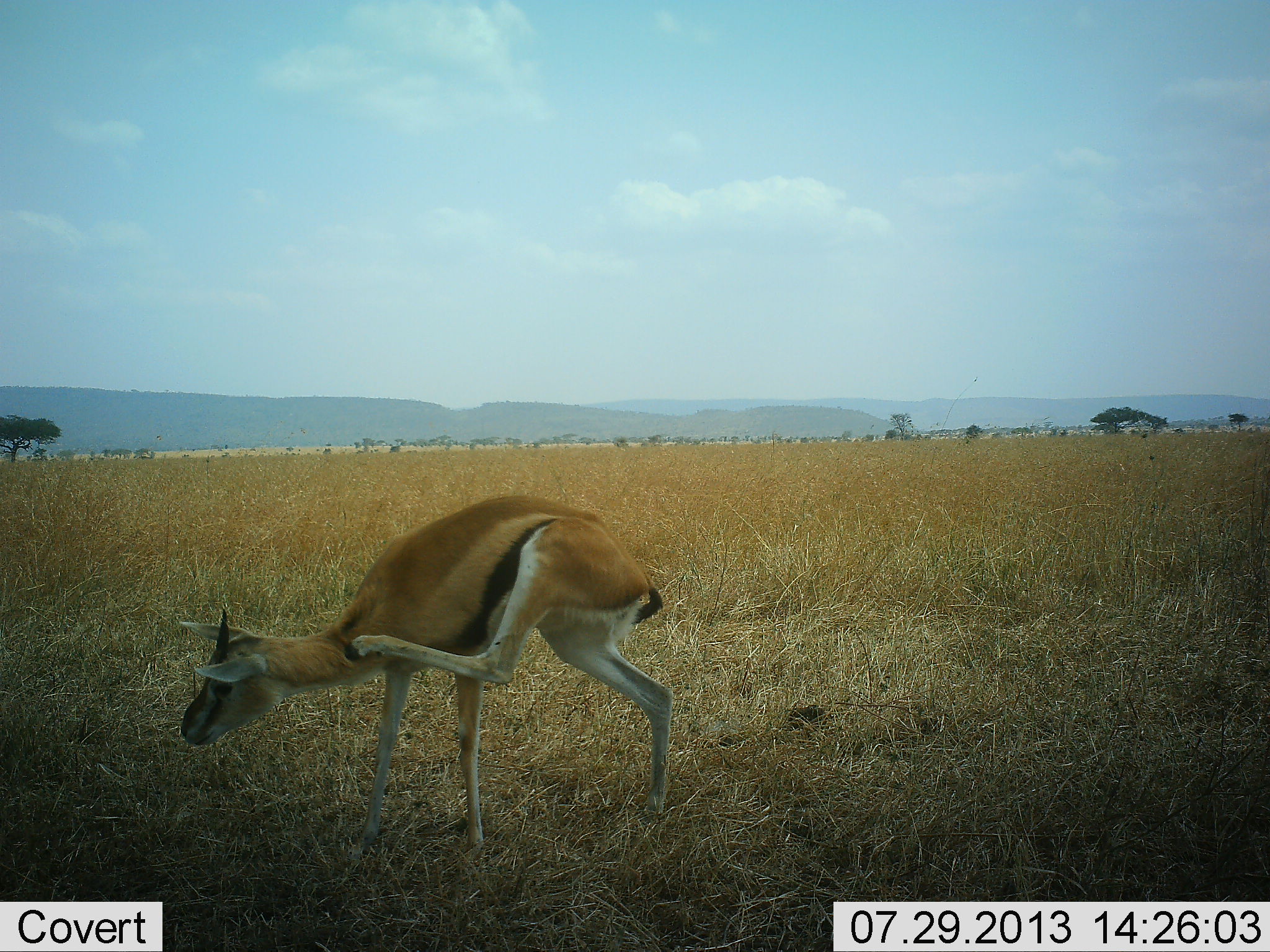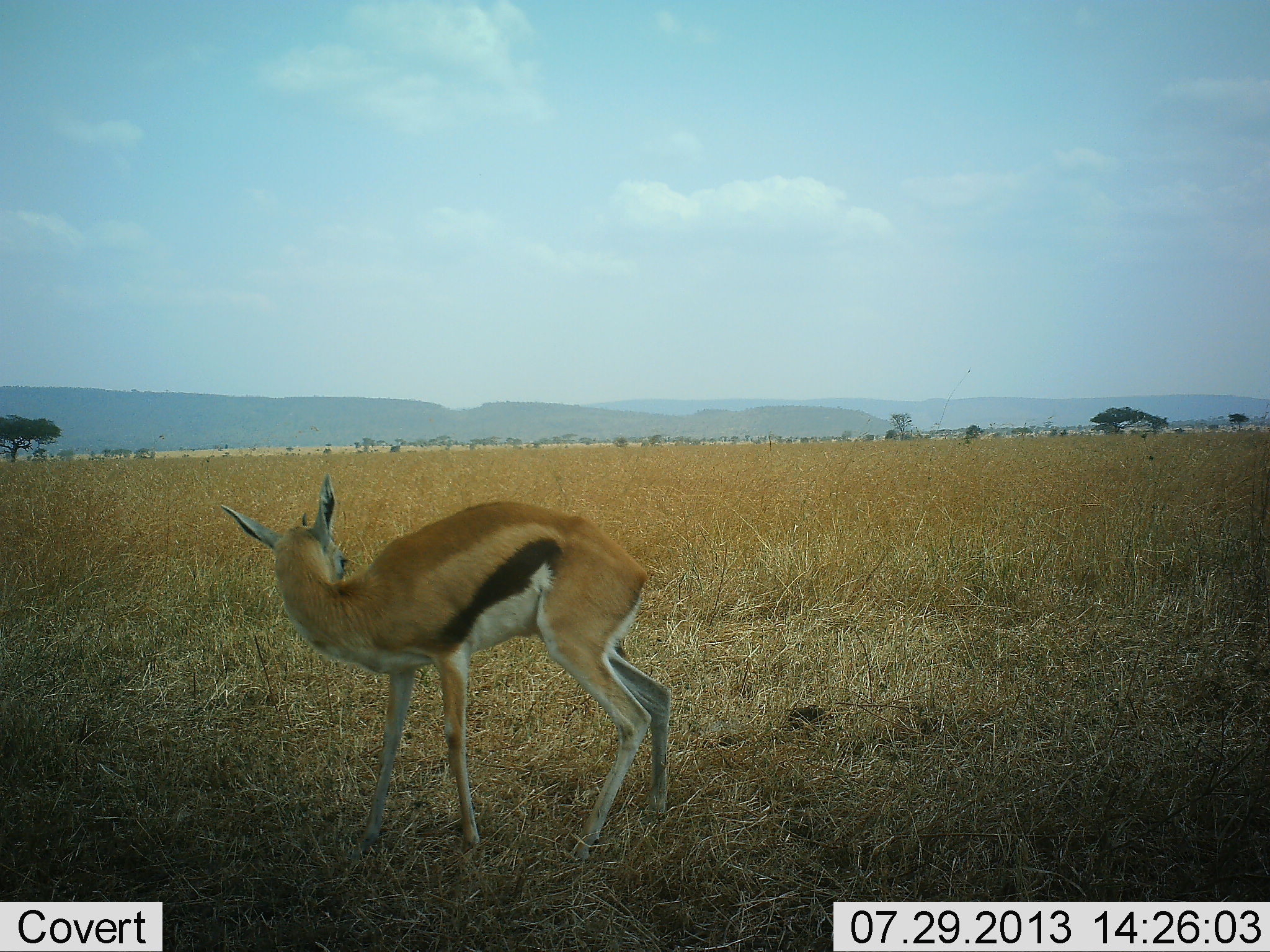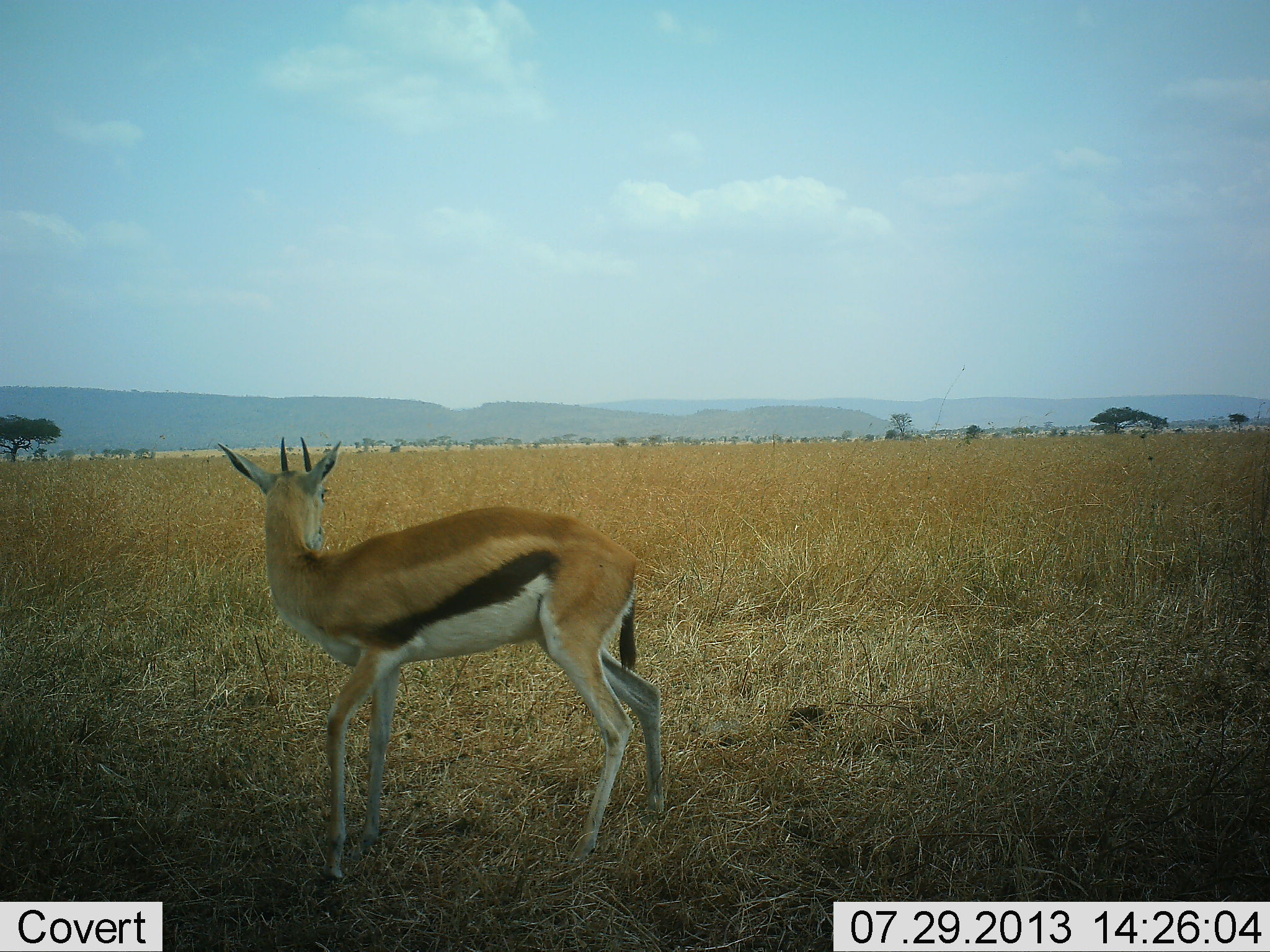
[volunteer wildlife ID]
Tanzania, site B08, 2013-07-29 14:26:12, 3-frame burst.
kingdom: Animalia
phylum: Chordata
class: Mammalia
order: Artiodactyla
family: Bovidae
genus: Eudorcas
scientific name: Eudorcas thomsonii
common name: thomson's gazelle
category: gazellethomsons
Gazellethomsons (thomson's gazelle) (Eudorcas thomsonii), count 1. Behavior (volunteer vote fractions): standing 84%, resting 0%, moving 20%, interacting 0%. Young present (vote fraction): 4%. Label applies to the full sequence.